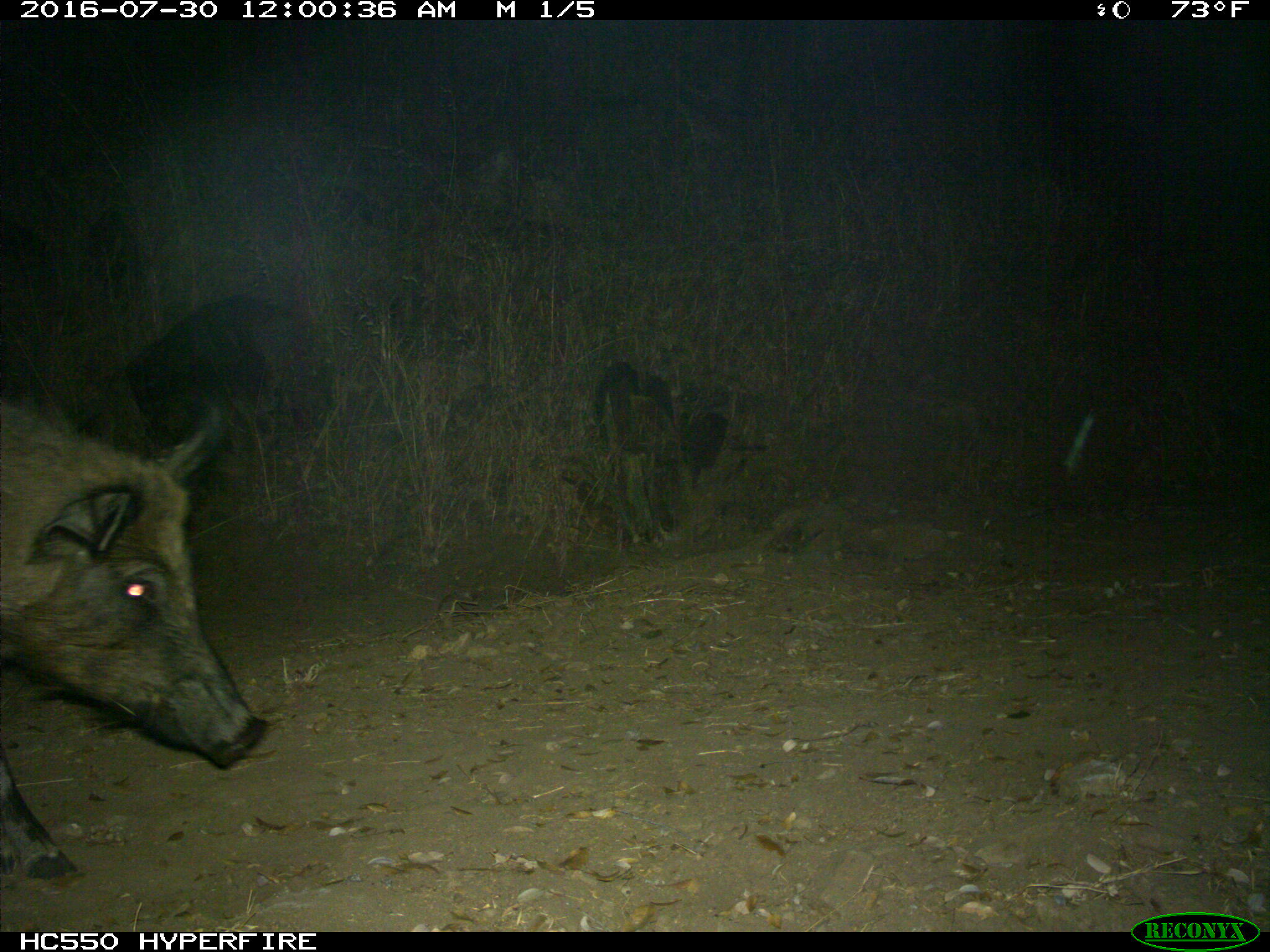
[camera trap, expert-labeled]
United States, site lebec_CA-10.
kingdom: Animalia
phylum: Chordata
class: Mammalia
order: Artiodactyla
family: Suidae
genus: Sus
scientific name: Sus scrofa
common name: wild boar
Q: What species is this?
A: Sus scrofa (wild boar).